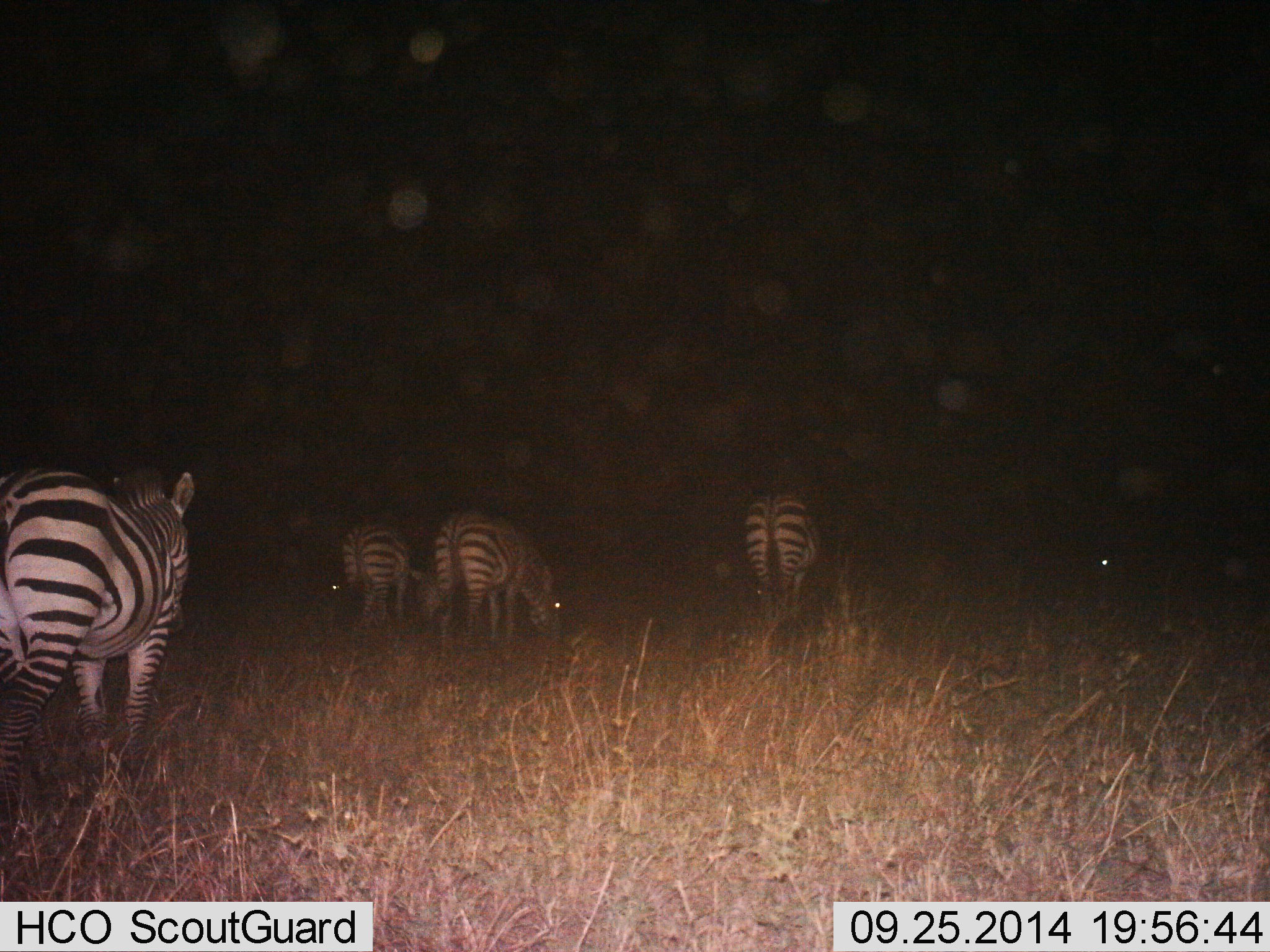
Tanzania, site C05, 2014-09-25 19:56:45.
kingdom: Animalia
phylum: Chordata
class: Mammalia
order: Perissodactyla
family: Equidae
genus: Equus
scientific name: Equus quagga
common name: plains zebra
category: zebra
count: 5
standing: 50%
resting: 0%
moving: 50%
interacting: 0%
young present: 0%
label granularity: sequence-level